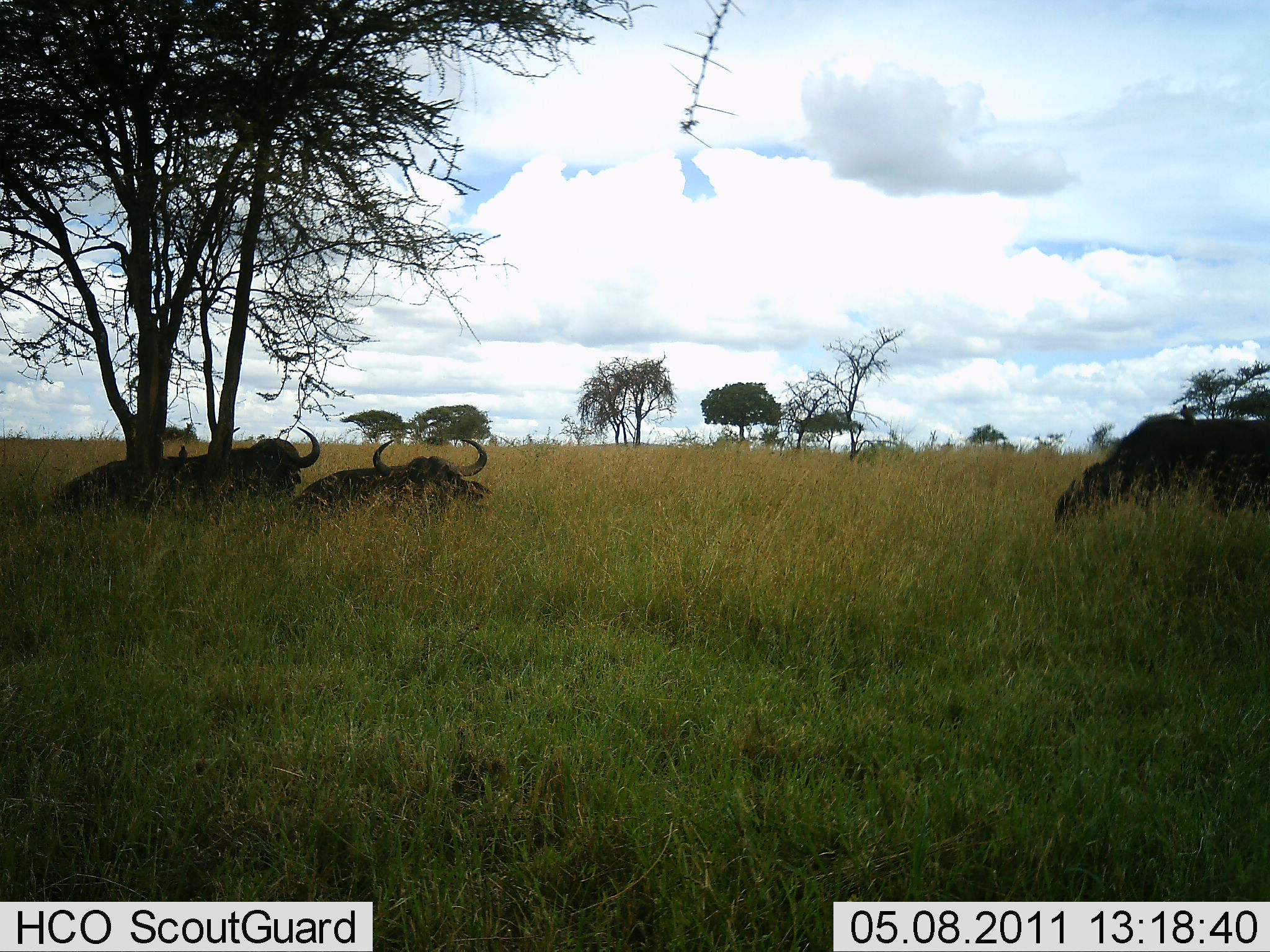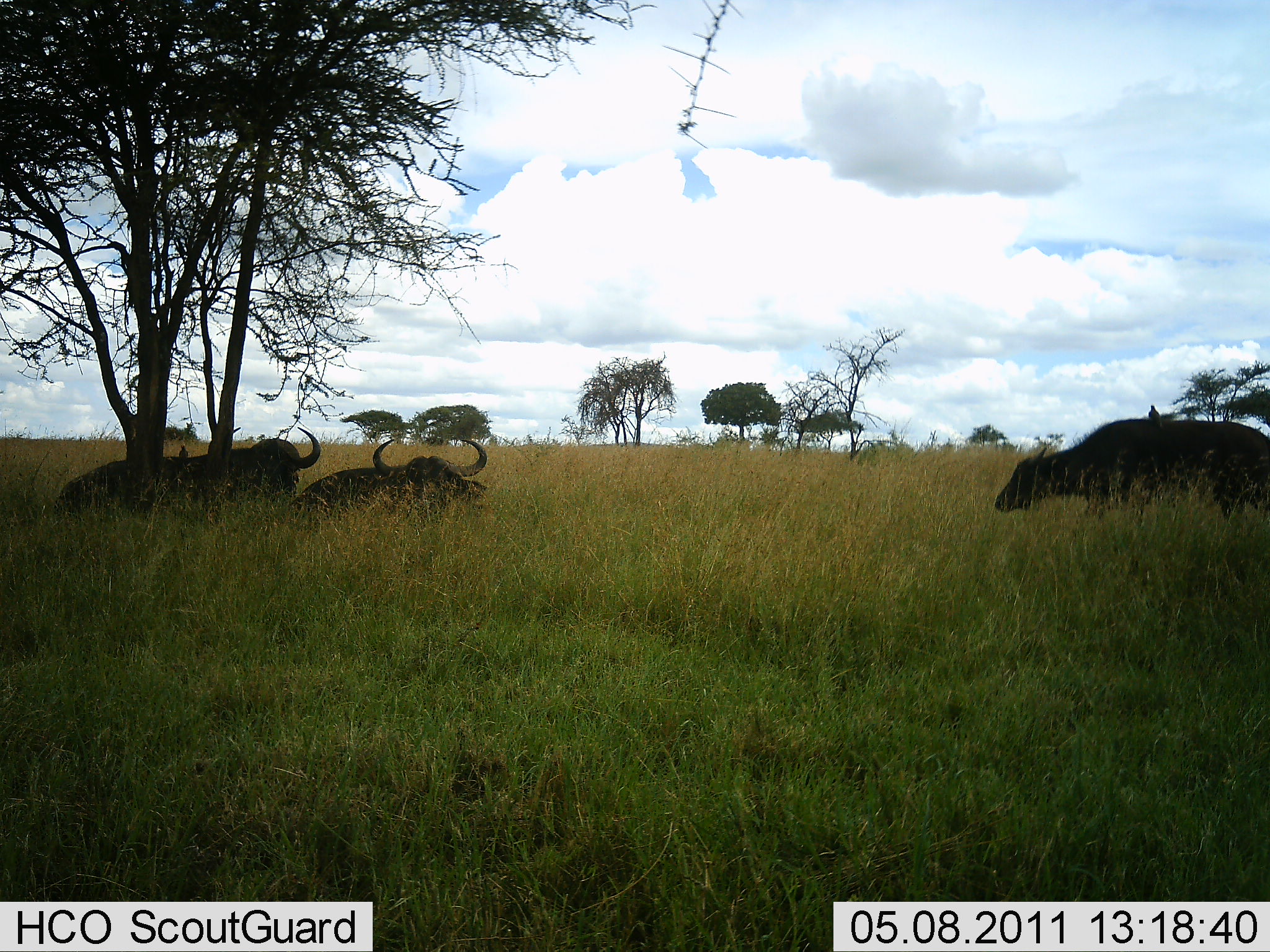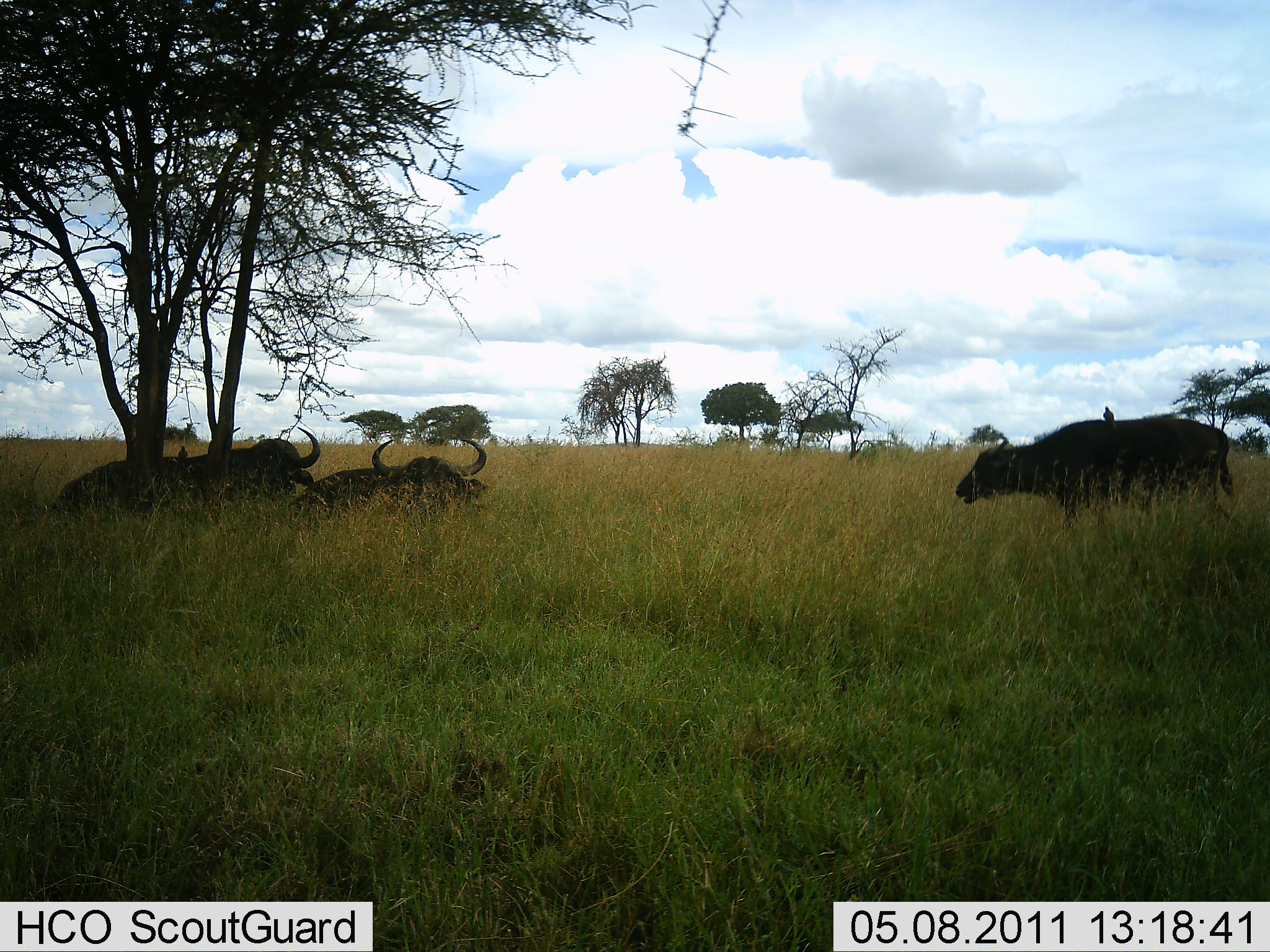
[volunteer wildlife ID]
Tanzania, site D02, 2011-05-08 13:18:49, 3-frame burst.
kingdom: Animalia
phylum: Chordata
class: Mammalia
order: Artiodactyla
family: Bovidae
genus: Syncerus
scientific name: Syncerus caffer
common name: cape buffalo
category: buffalo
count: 3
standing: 13%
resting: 100%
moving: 40%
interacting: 7%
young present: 7%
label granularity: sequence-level